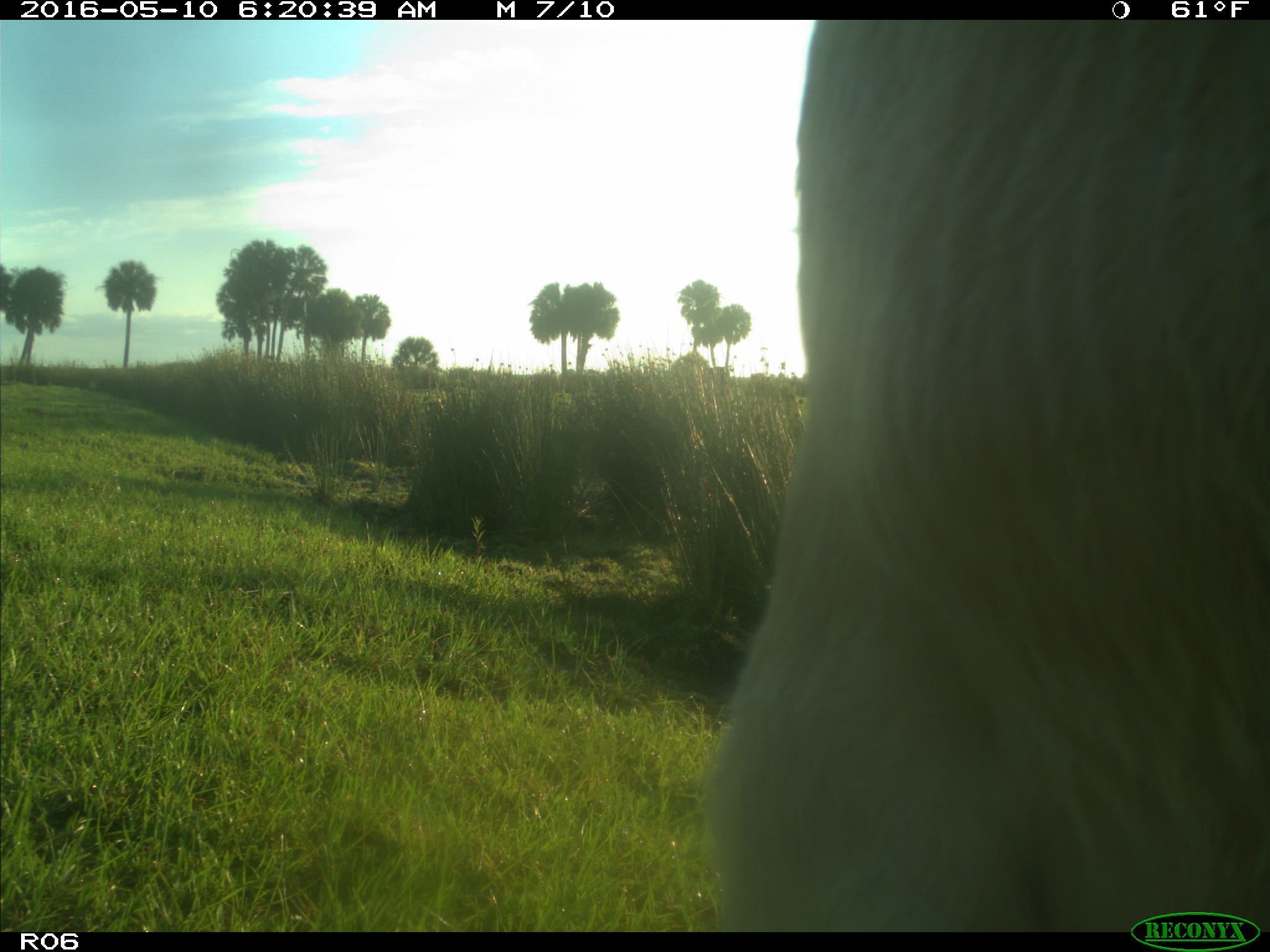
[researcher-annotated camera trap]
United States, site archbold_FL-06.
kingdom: Animalia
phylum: Chordata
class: Mammalia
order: Artiodactyla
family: Bovidae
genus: Bos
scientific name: Bos taurus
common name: domestic cow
Bos taurus (domestic cow).